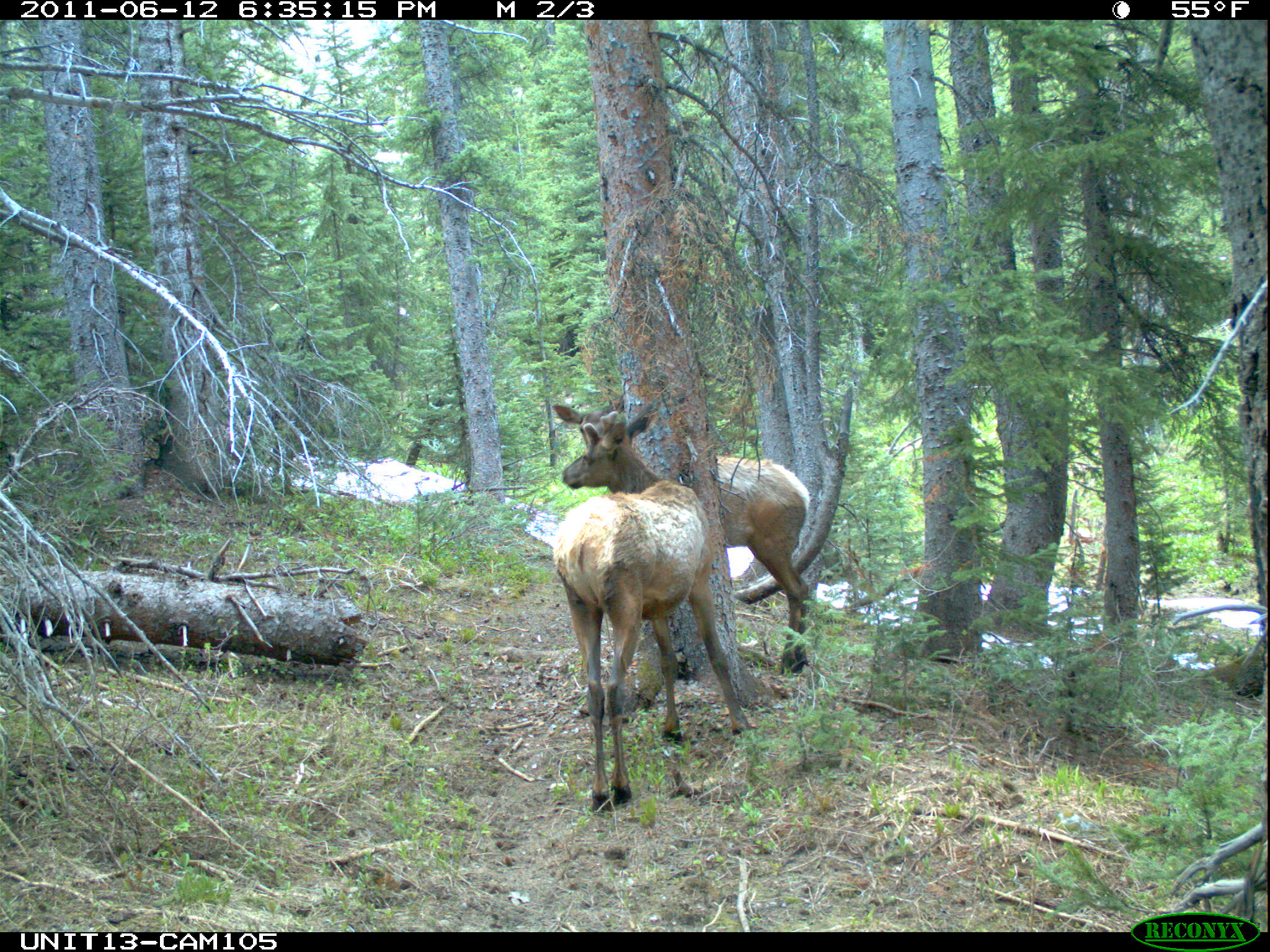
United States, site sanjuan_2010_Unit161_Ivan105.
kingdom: Animalia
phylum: Chordata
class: Mammalia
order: Artiodactyla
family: Cervidae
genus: Cervus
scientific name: Cervus elaphus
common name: red deer